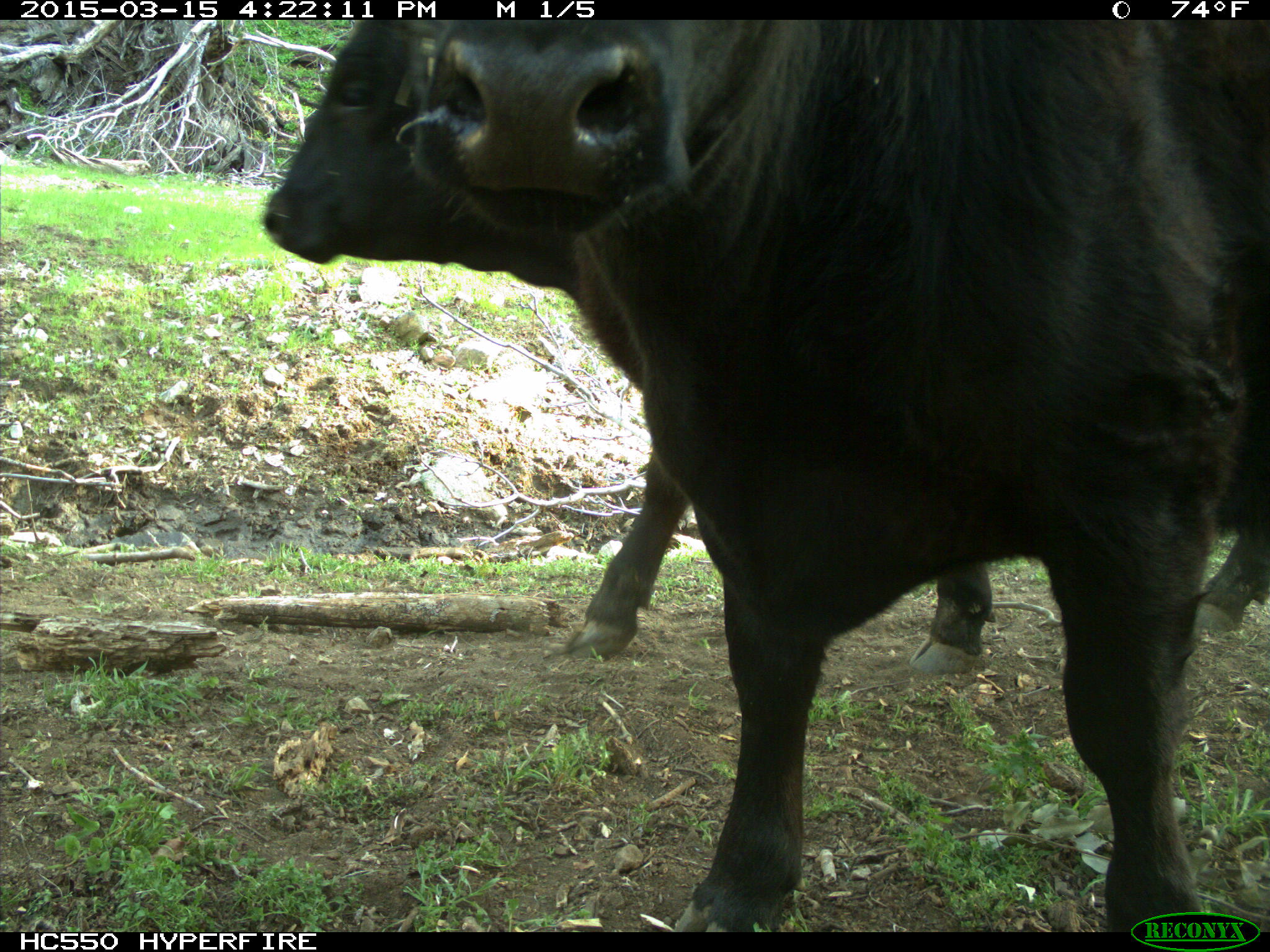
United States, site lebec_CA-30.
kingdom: Animalia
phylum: Chordata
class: Mammalia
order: Artiodactyla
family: Bovidae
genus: Bos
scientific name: Bos taurus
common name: domestic cow